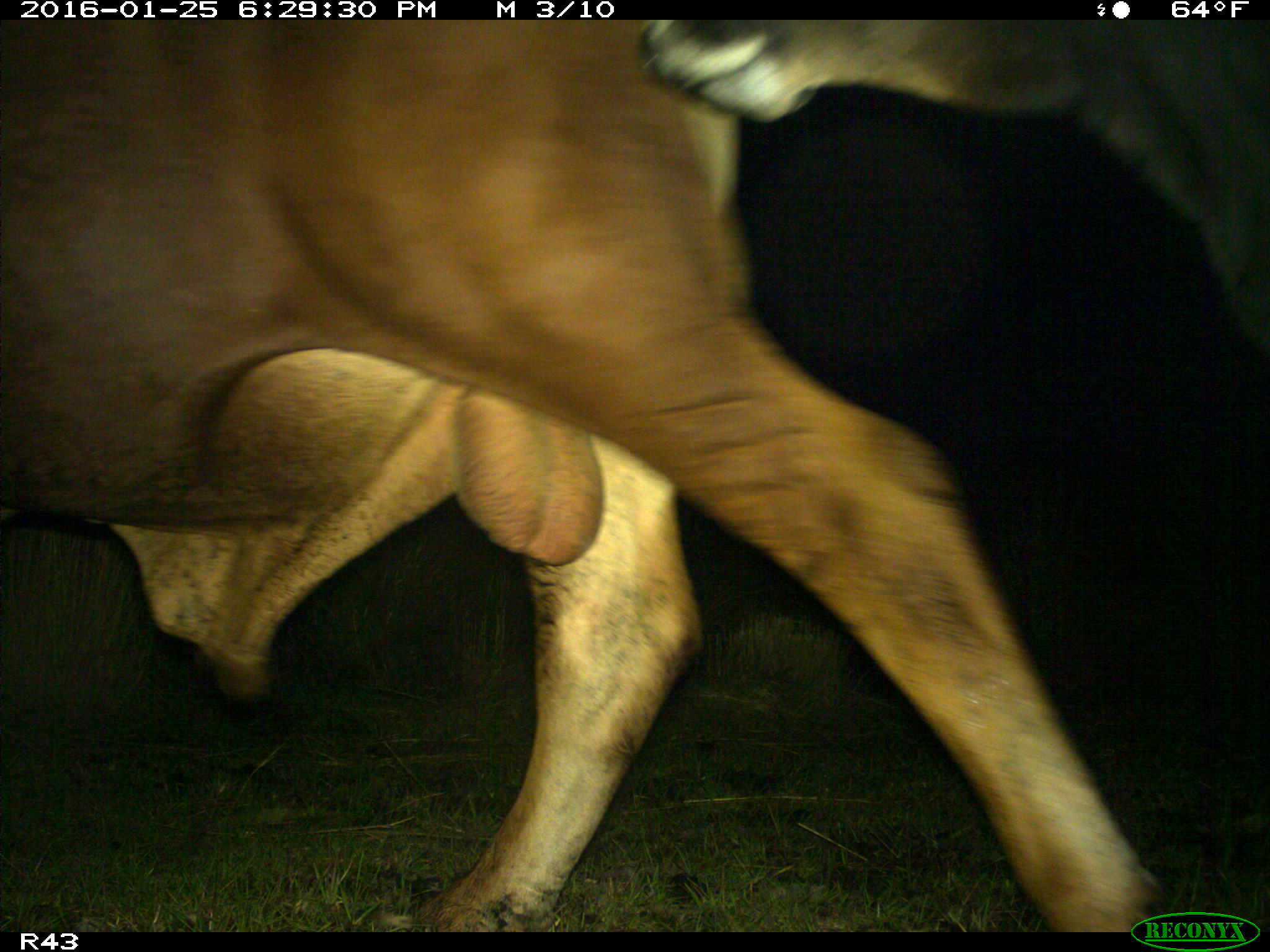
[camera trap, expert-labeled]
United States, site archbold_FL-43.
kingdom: Animalia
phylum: Chordata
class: Mammalia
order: Artiodactyla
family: Bovidae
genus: Bos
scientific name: Bos taurus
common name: domestic cow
Bos taurus (domestic cow).